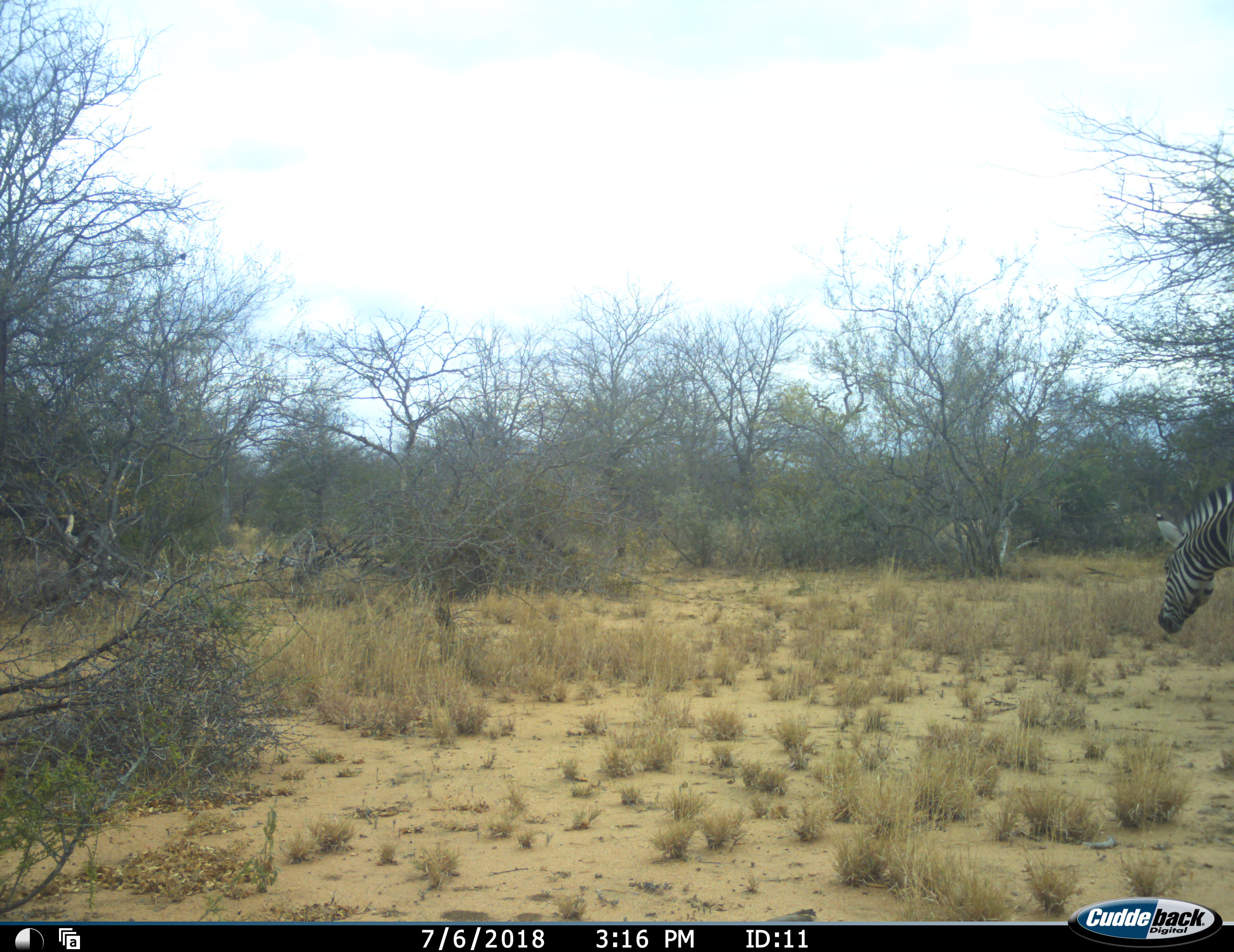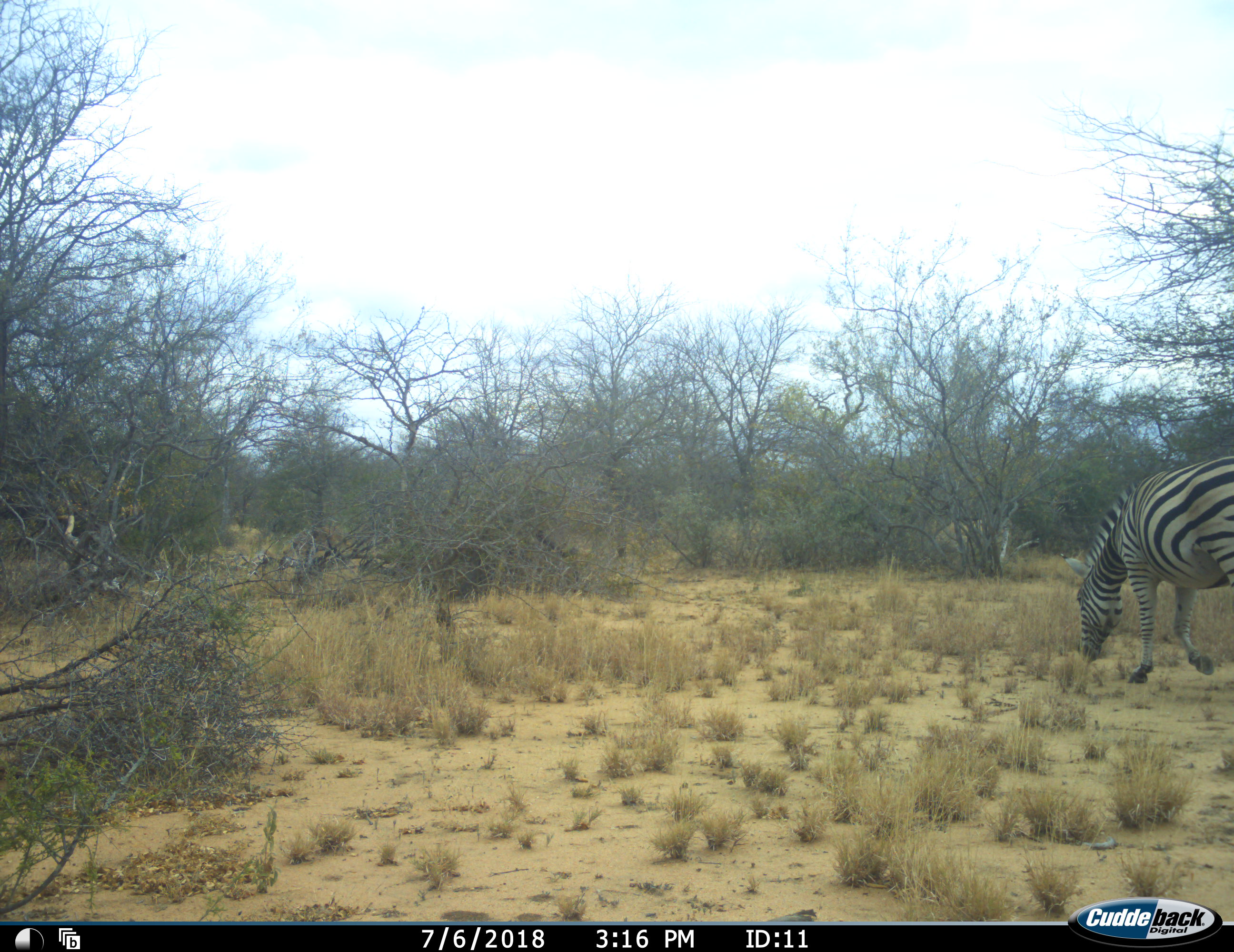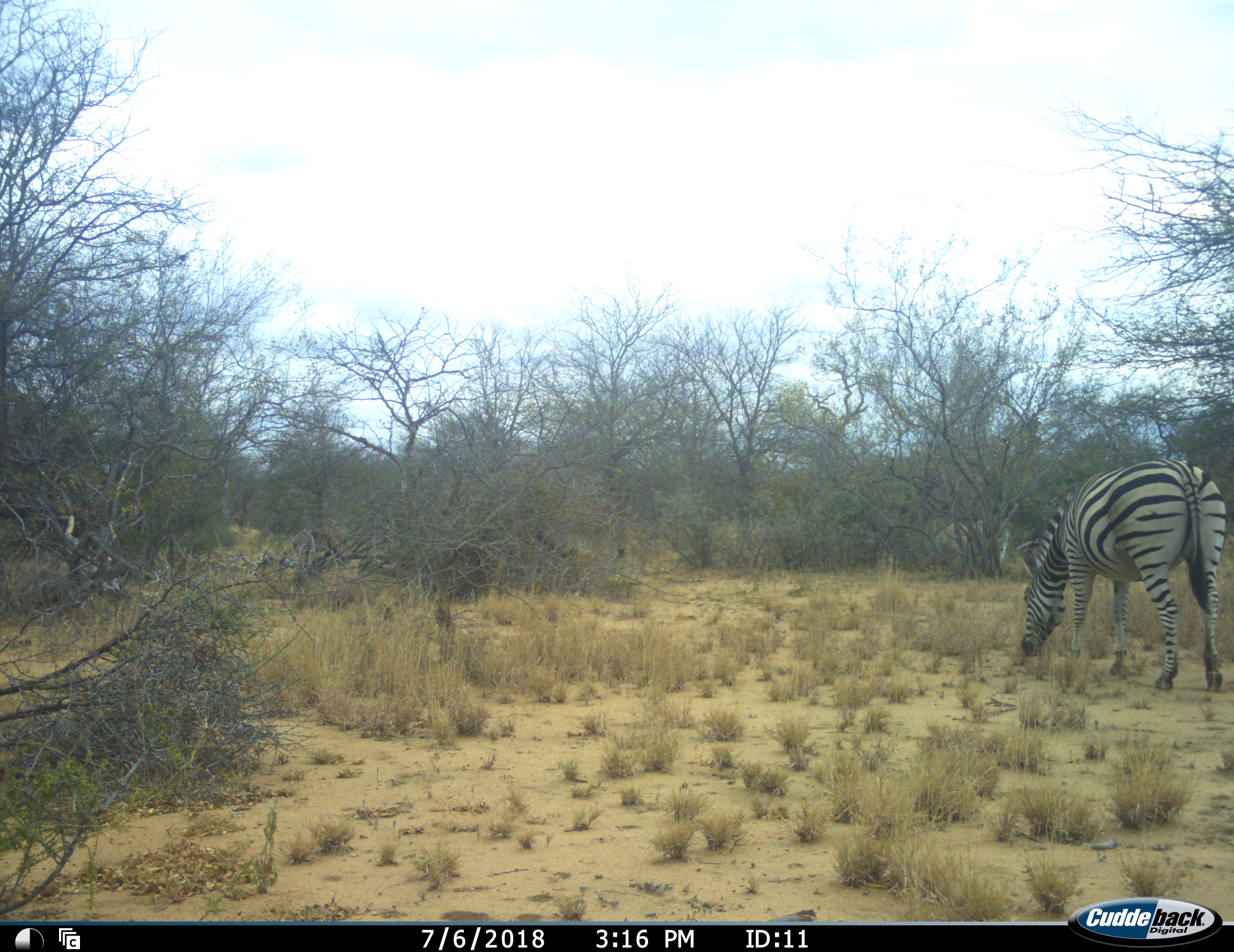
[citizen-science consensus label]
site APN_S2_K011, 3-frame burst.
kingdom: Animalia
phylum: Chordata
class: Mammalia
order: Perissodactyla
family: Equidae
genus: Equus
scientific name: Equus quagga burchellii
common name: burchell's zebra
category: zebraburchells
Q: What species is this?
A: Zebraburchells (burchell's zebra) (Equus quagga burchellii).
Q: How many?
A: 1.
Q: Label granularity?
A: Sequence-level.